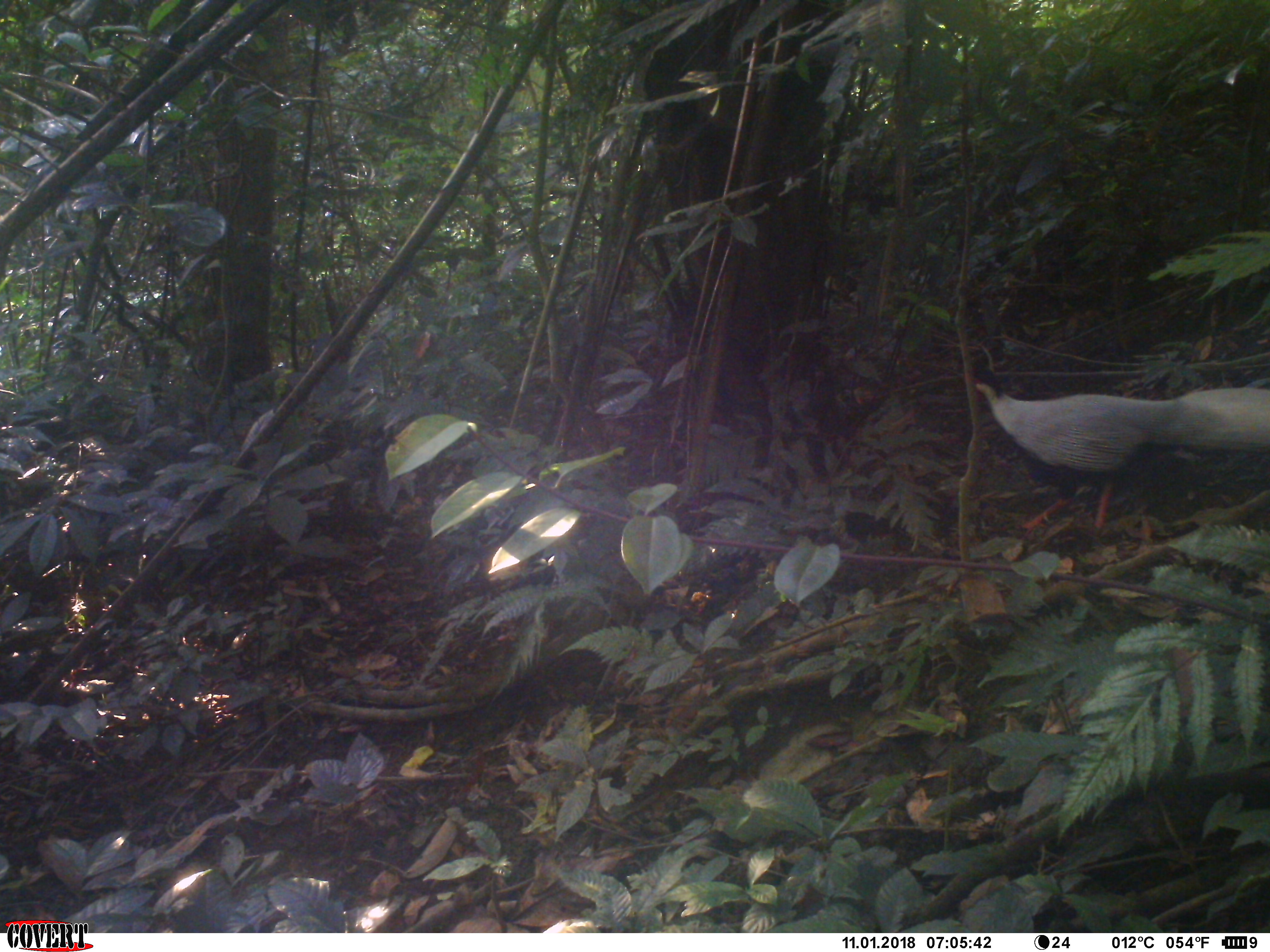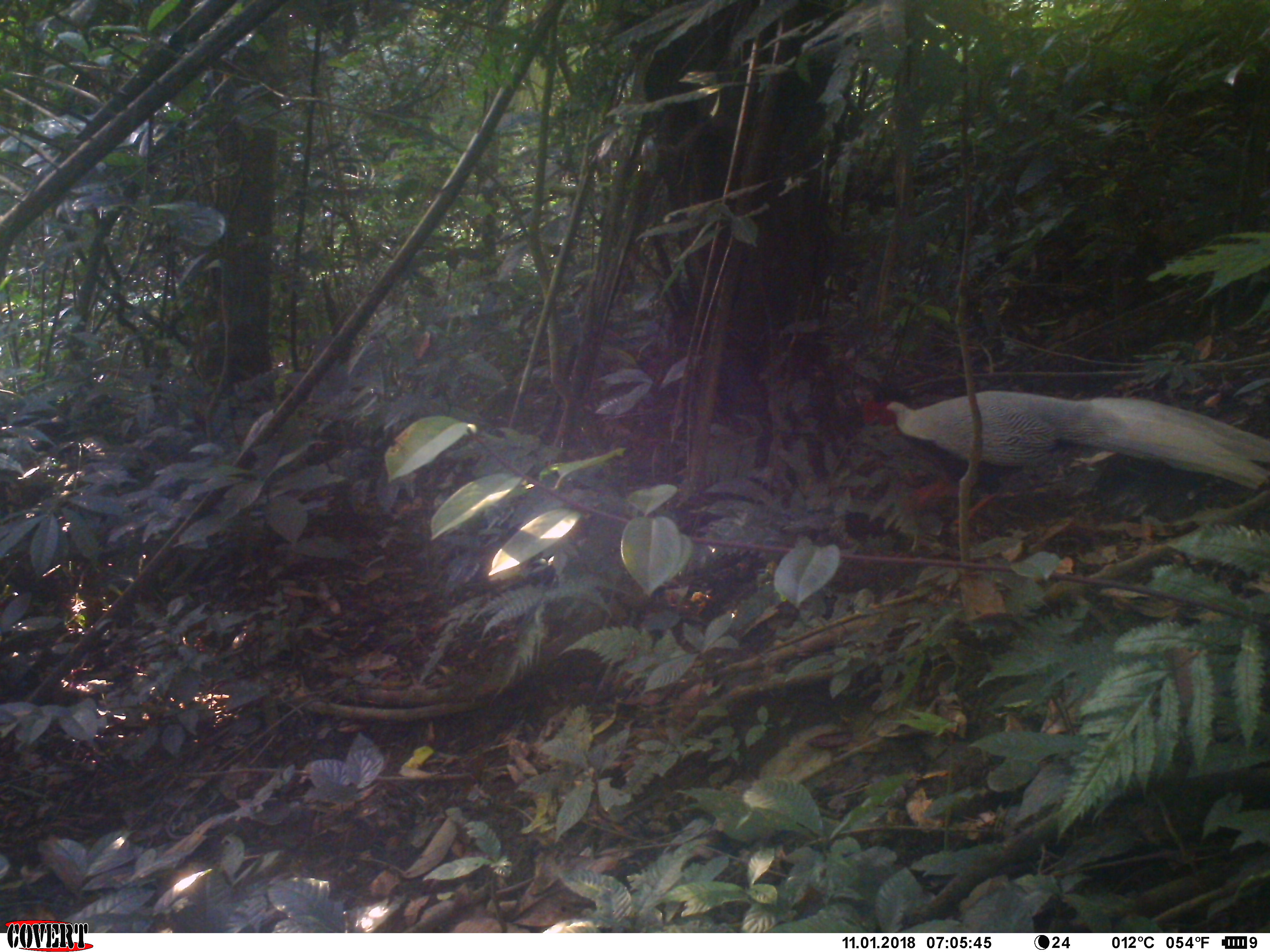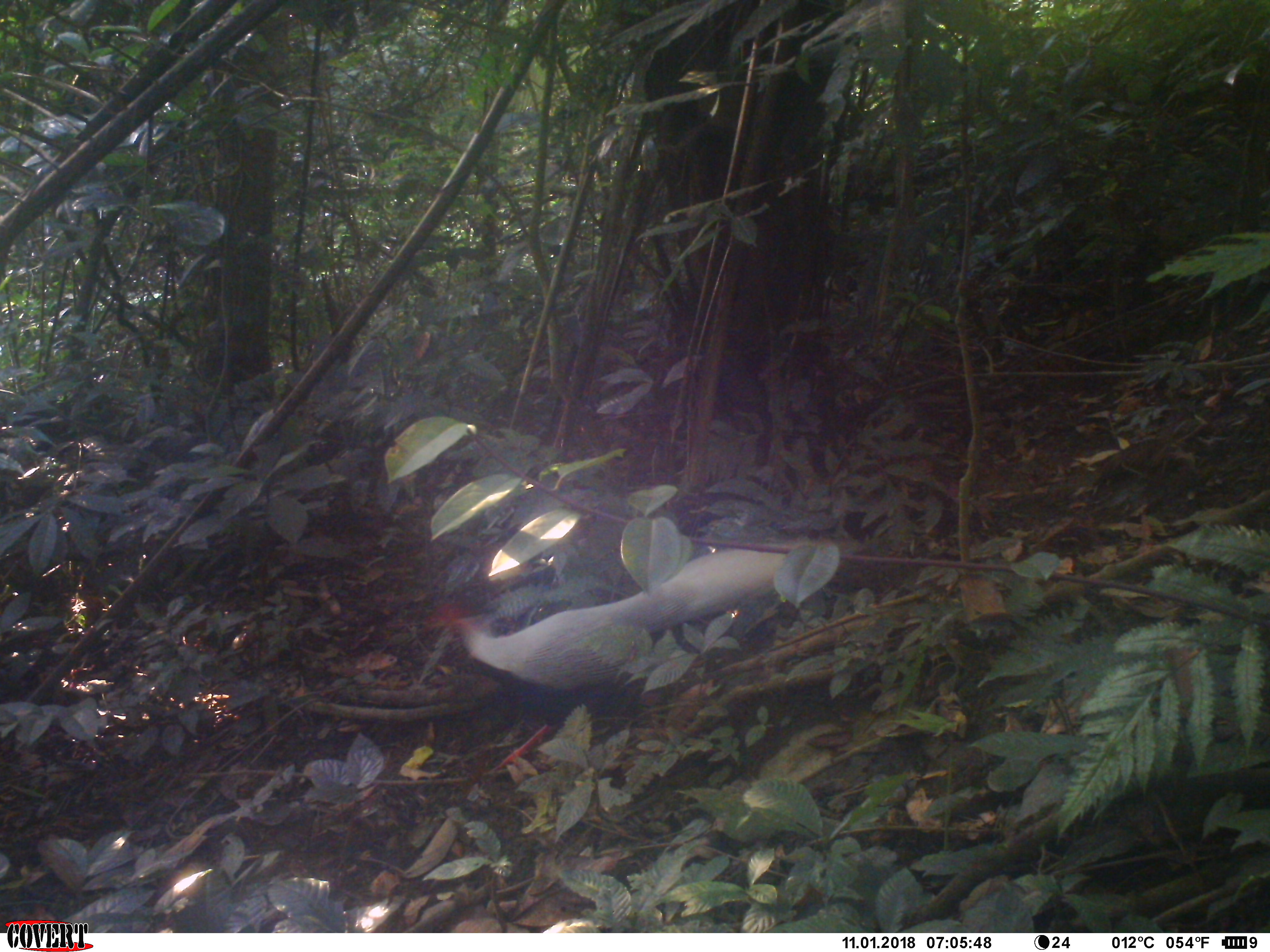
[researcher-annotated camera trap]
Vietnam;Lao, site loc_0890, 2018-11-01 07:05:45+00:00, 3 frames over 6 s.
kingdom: Animalia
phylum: Chordata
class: Aves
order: Galliformes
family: Phasianidae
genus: Lophura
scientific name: Lophura nycthemera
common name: silver pheasant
Silver pheasant (Lophura nycthemera). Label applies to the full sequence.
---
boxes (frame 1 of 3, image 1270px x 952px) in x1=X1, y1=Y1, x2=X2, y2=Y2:
silver pheasant: x1=970, y1=364, x2=1270, y2=540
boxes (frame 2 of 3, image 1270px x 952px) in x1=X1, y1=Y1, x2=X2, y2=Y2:
silver pheasant: x1=862, y1=383, x2=1270, y2=537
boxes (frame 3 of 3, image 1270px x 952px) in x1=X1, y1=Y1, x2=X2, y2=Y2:
silver pheasant: x1=416, y1=534, x2=818, y2=774